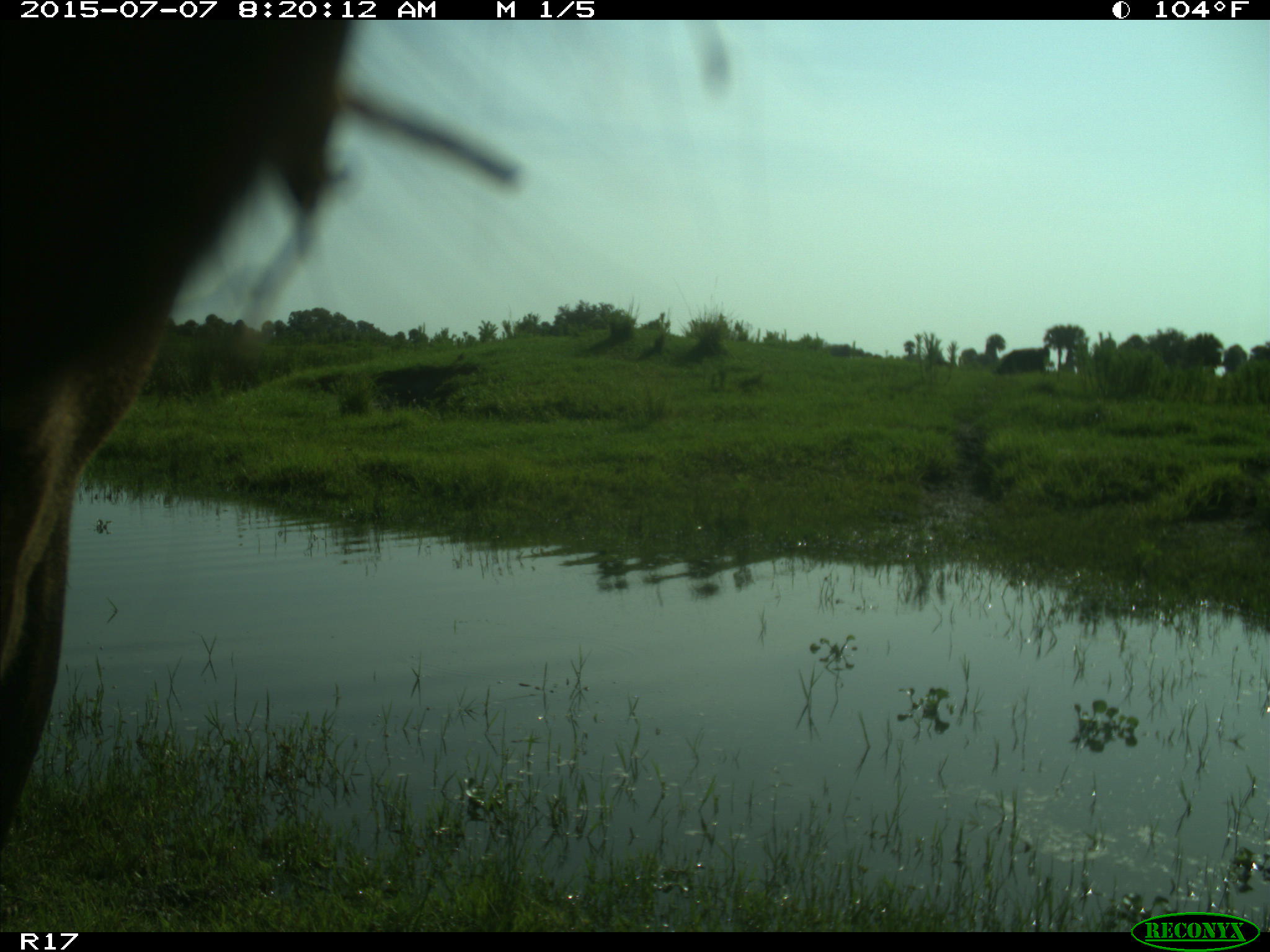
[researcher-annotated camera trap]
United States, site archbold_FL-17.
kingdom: Animalia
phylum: Chordata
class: Mammalia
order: Artiodactyla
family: Bovidae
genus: Bos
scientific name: Bos taurus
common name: domestic cow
Bos taurus (domestic cow).